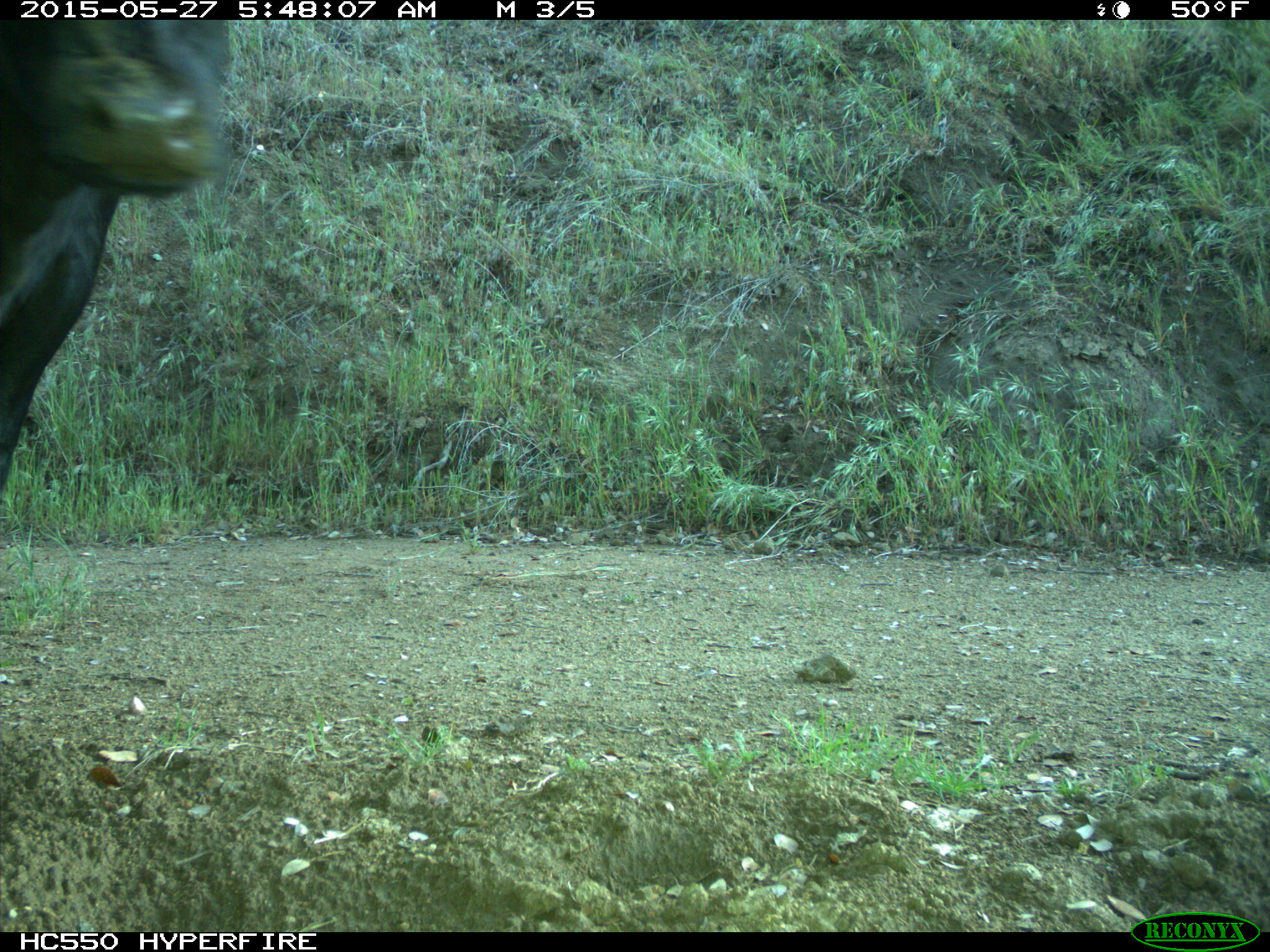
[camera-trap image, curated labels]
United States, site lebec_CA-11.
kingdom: Animalia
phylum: Chordata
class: Mammalia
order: Artiodactyla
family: Bovidae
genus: Bos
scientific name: Bos taurus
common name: domestic cow